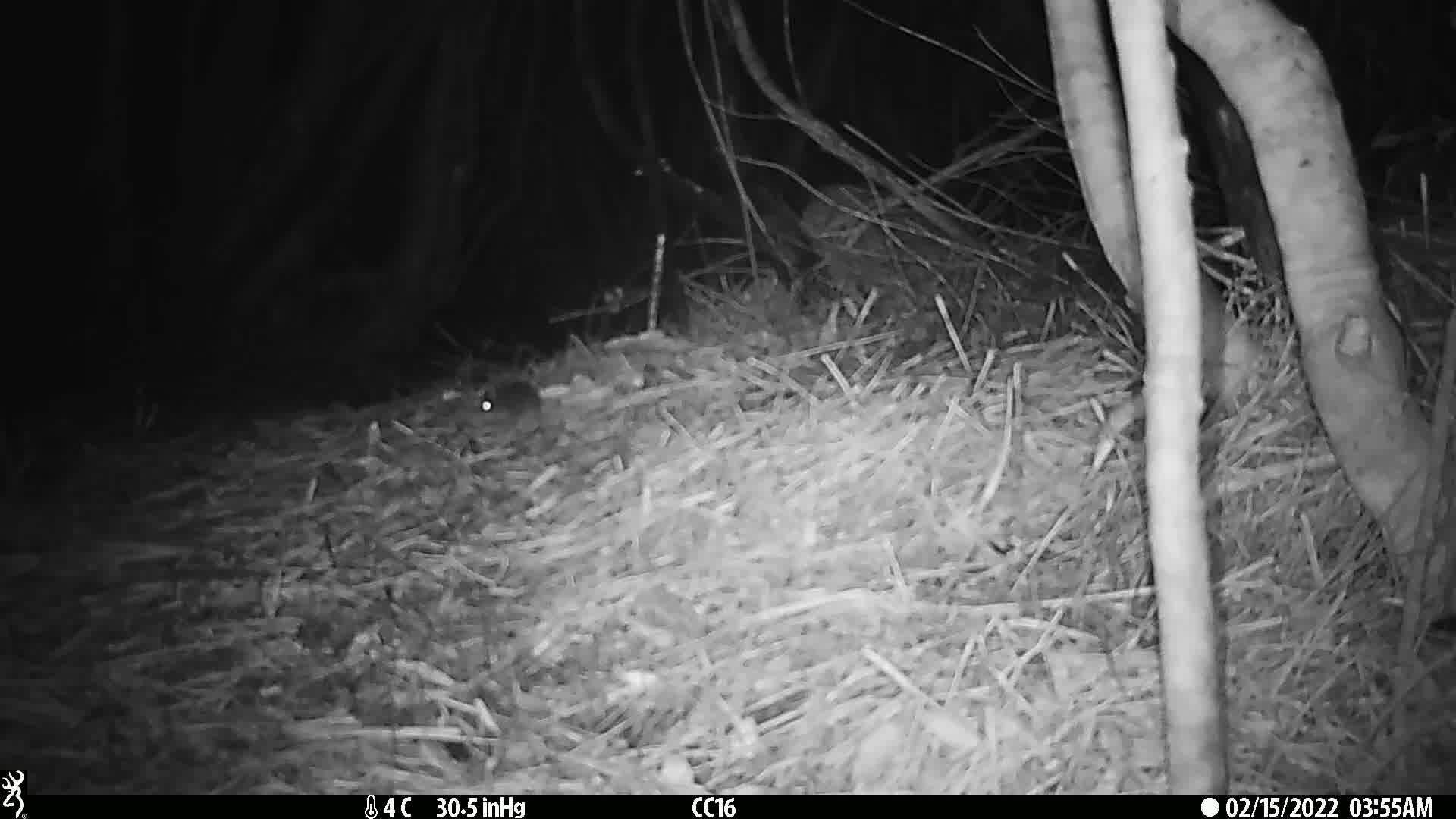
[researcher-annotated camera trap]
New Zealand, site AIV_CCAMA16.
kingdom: Animalia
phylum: Chordata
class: Mammalia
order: Rodentia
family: Muridae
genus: Mus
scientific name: Mus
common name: mouse